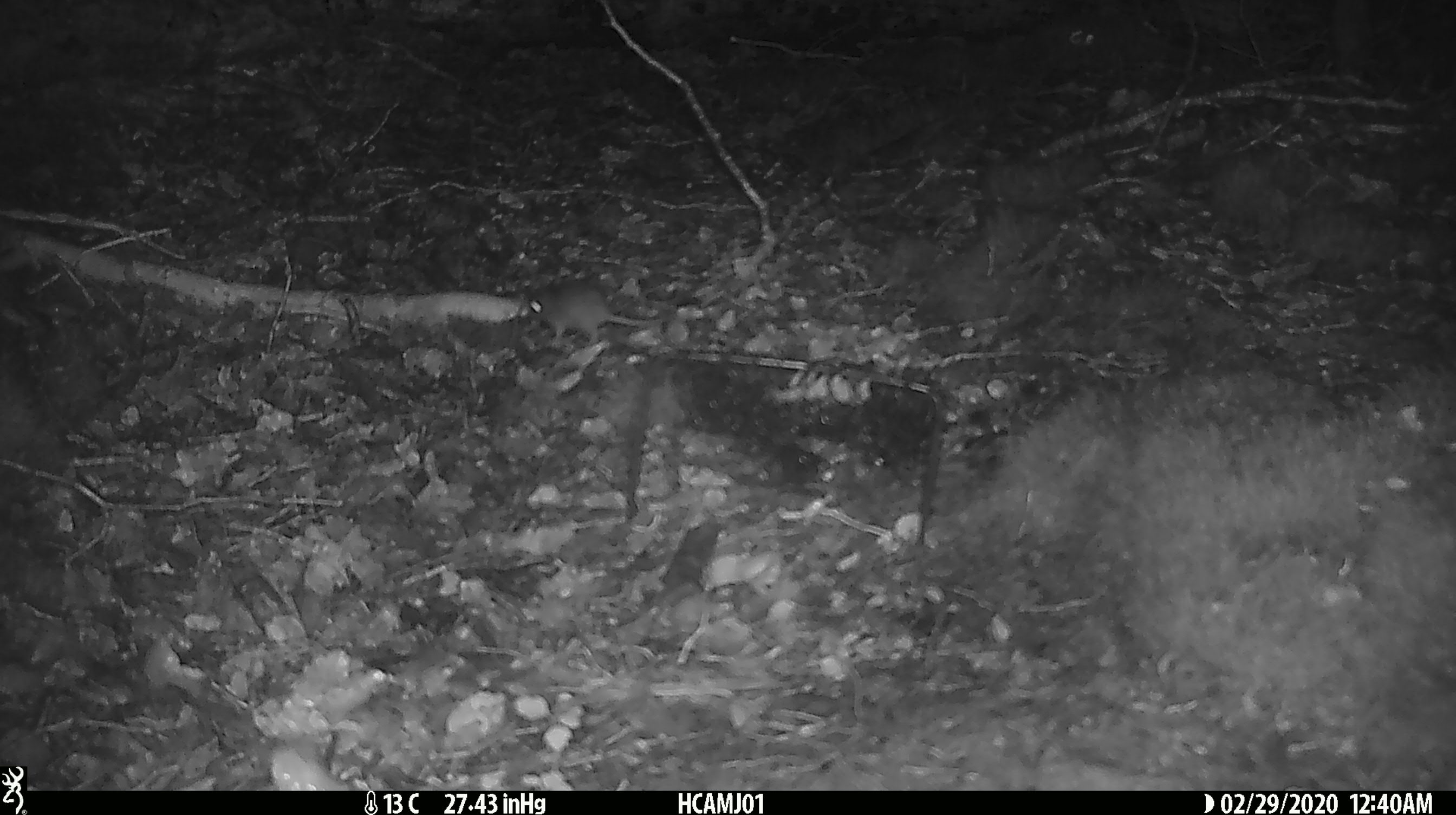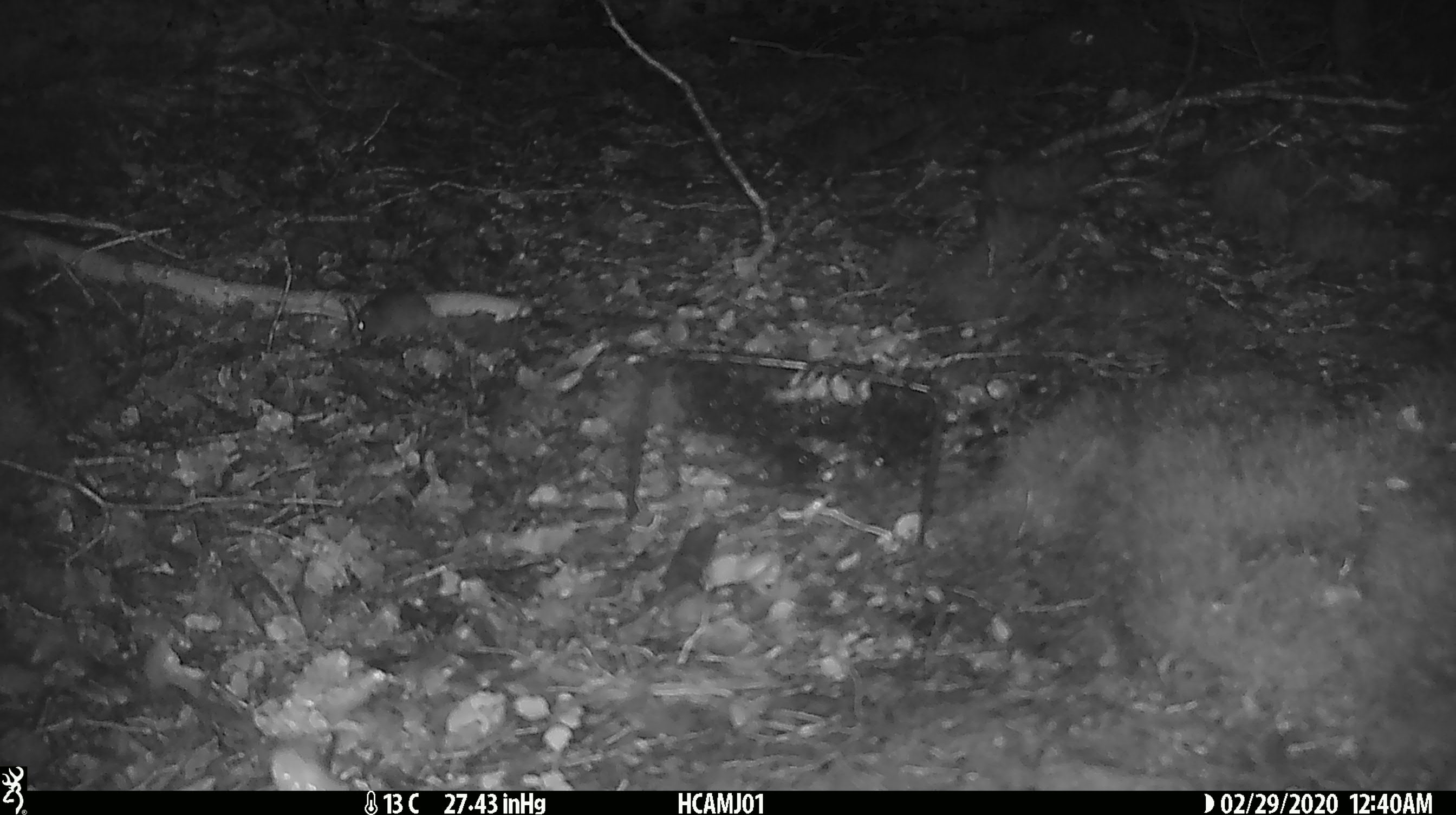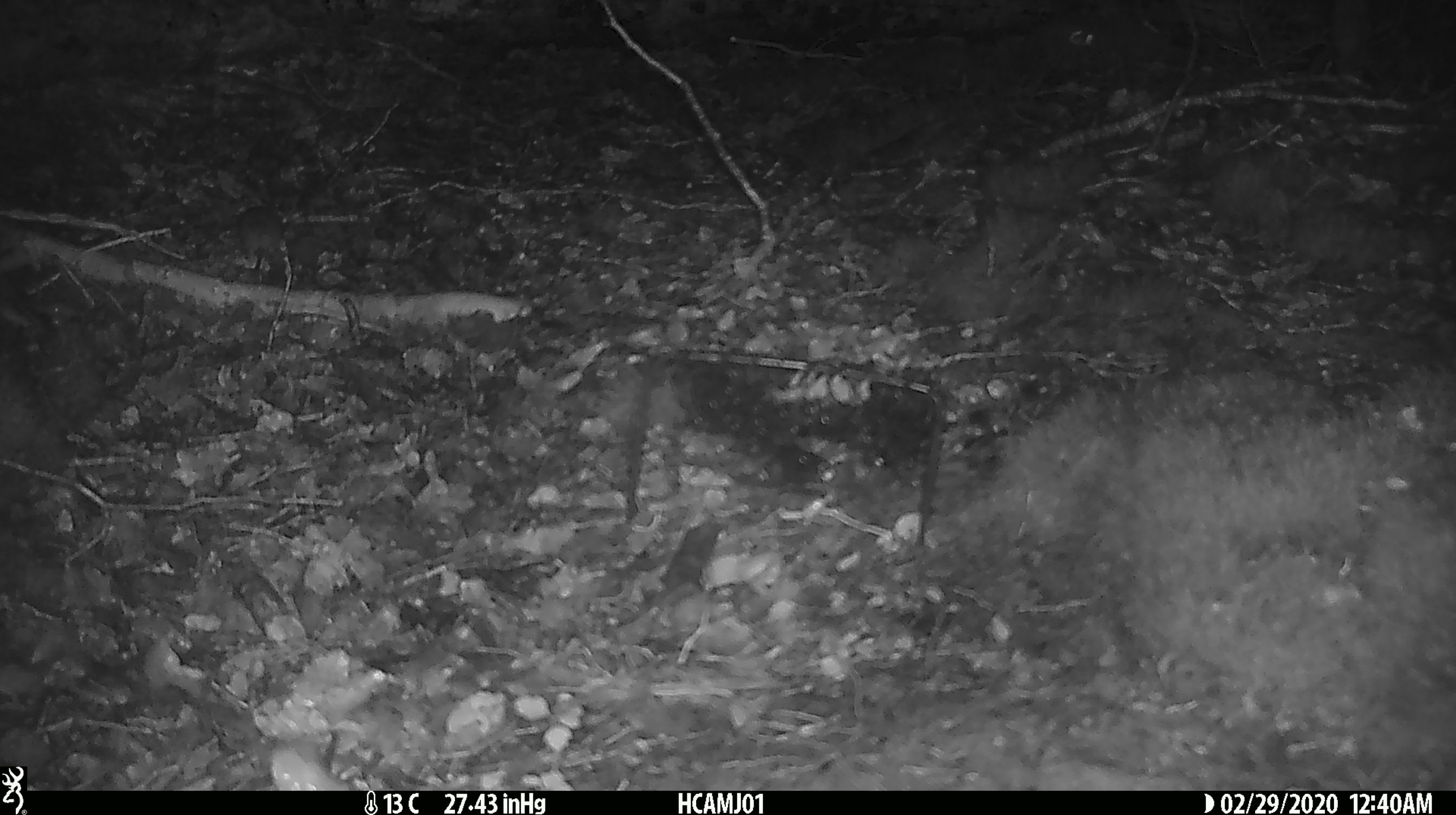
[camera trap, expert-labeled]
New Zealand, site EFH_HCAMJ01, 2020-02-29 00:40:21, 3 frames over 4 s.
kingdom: Animalia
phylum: Chordata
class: Mammalia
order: Rodentia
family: Muridae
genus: Mus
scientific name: Mus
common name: mouse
Mouse (Mus).